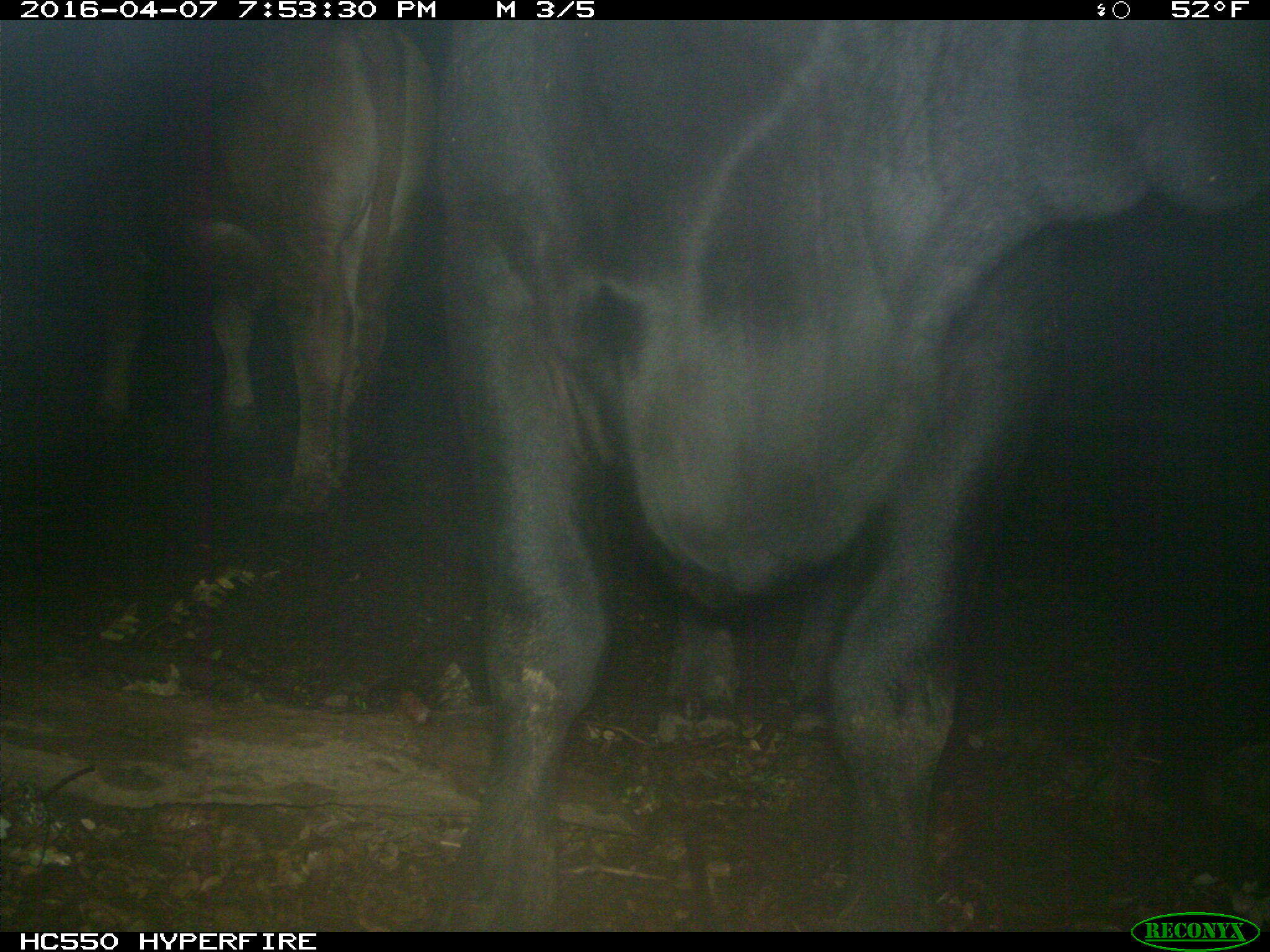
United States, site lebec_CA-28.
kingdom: Animalia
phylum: Chordata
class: Mammalia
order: Artiodactyla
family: Bovidae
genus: Bos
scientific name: Bos taurus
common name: domestic cow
Bos taurus (domestic cow).